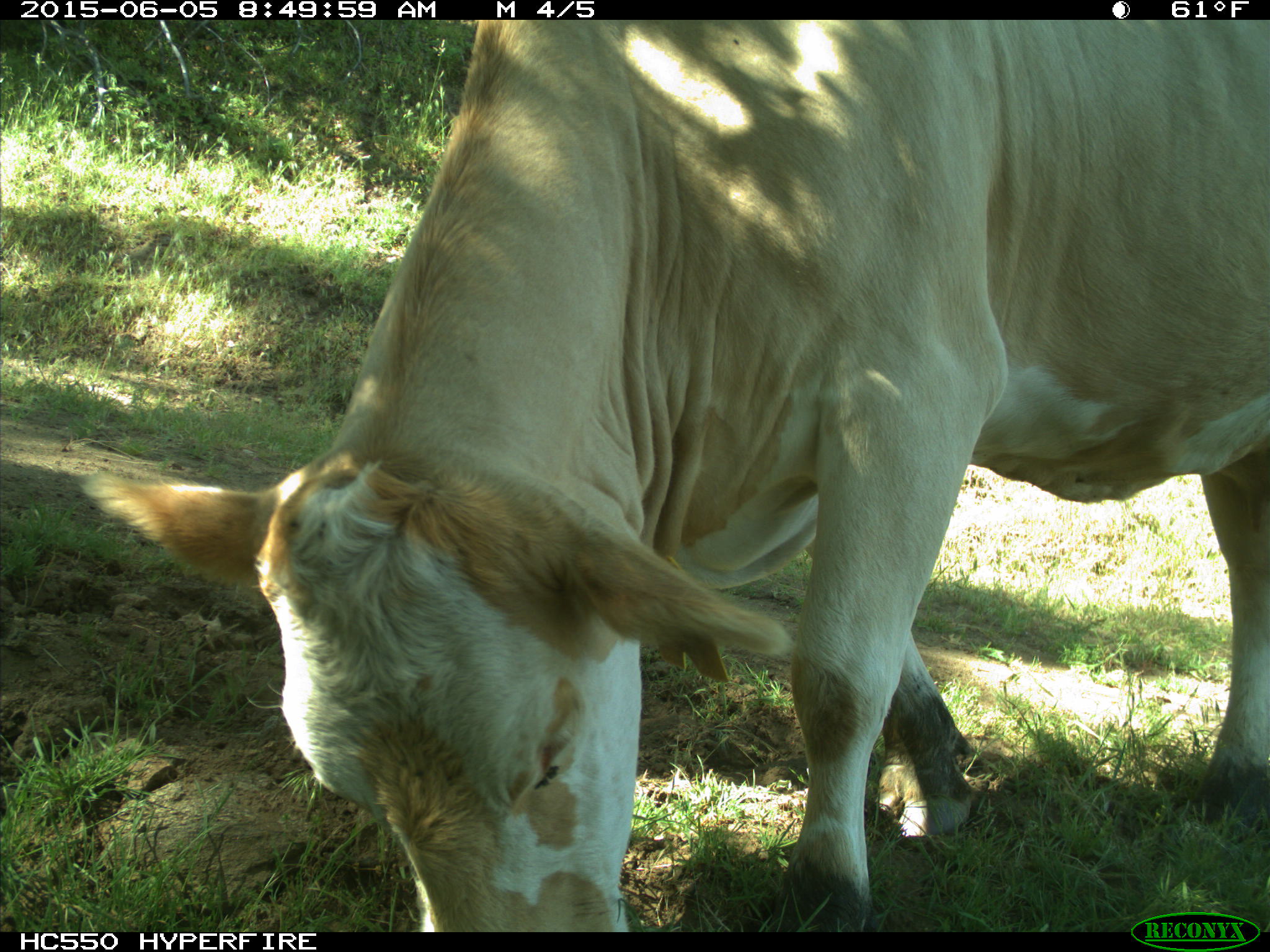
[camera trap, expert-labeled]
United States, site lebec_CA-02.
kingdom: Animalia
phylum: Chordata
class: Mammalia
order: Artiodactyla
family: Bovidae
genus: Bos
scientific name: Bos taurus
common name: domestic cow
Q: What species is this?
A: Bos taurus (domestic cow).